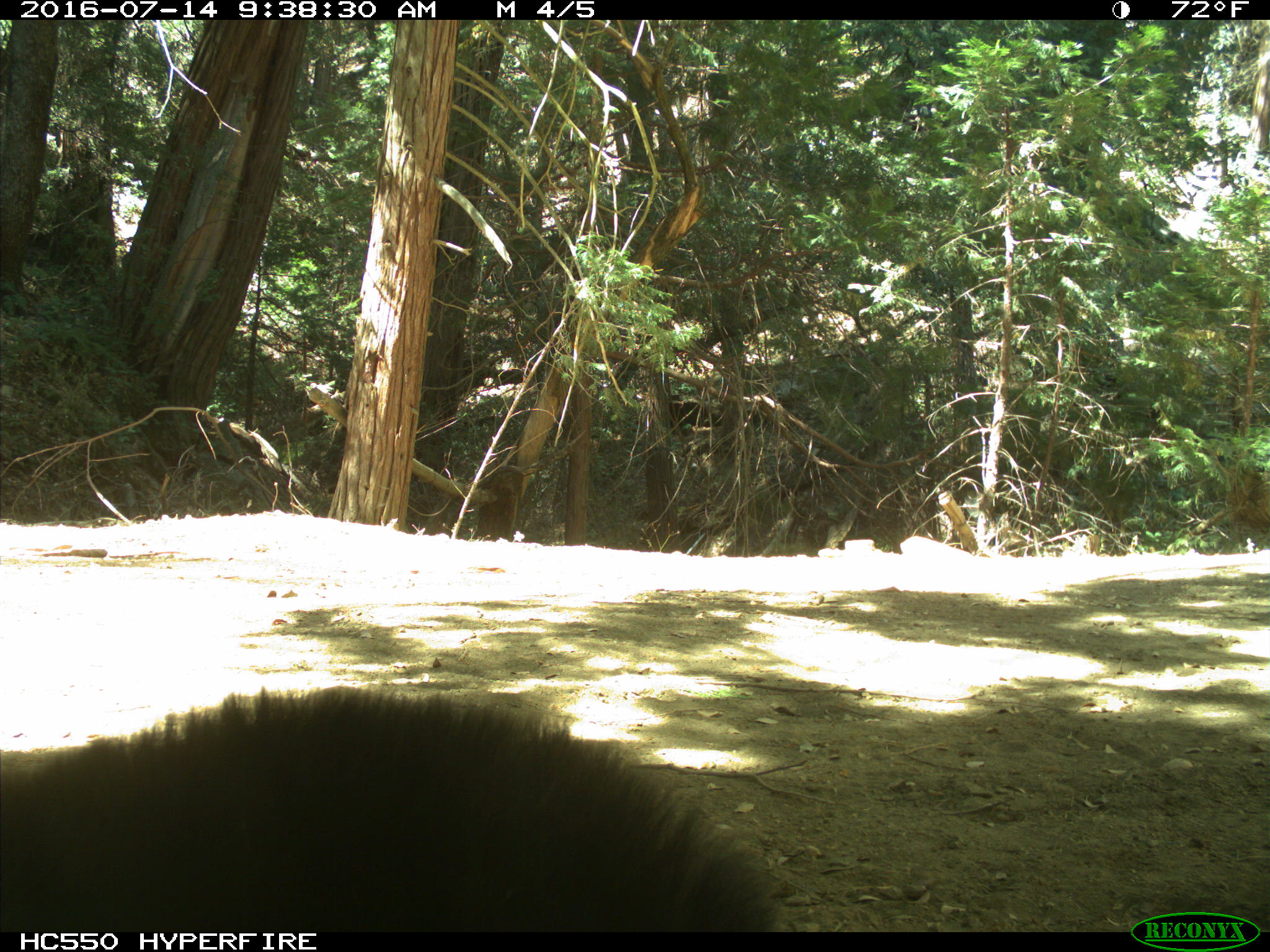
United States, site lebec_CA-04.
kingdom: Animalia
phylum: Chordata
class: Mammalia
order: Carnivora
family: Ursidae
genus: Ursus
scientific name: Ursus americanus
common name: american black bear